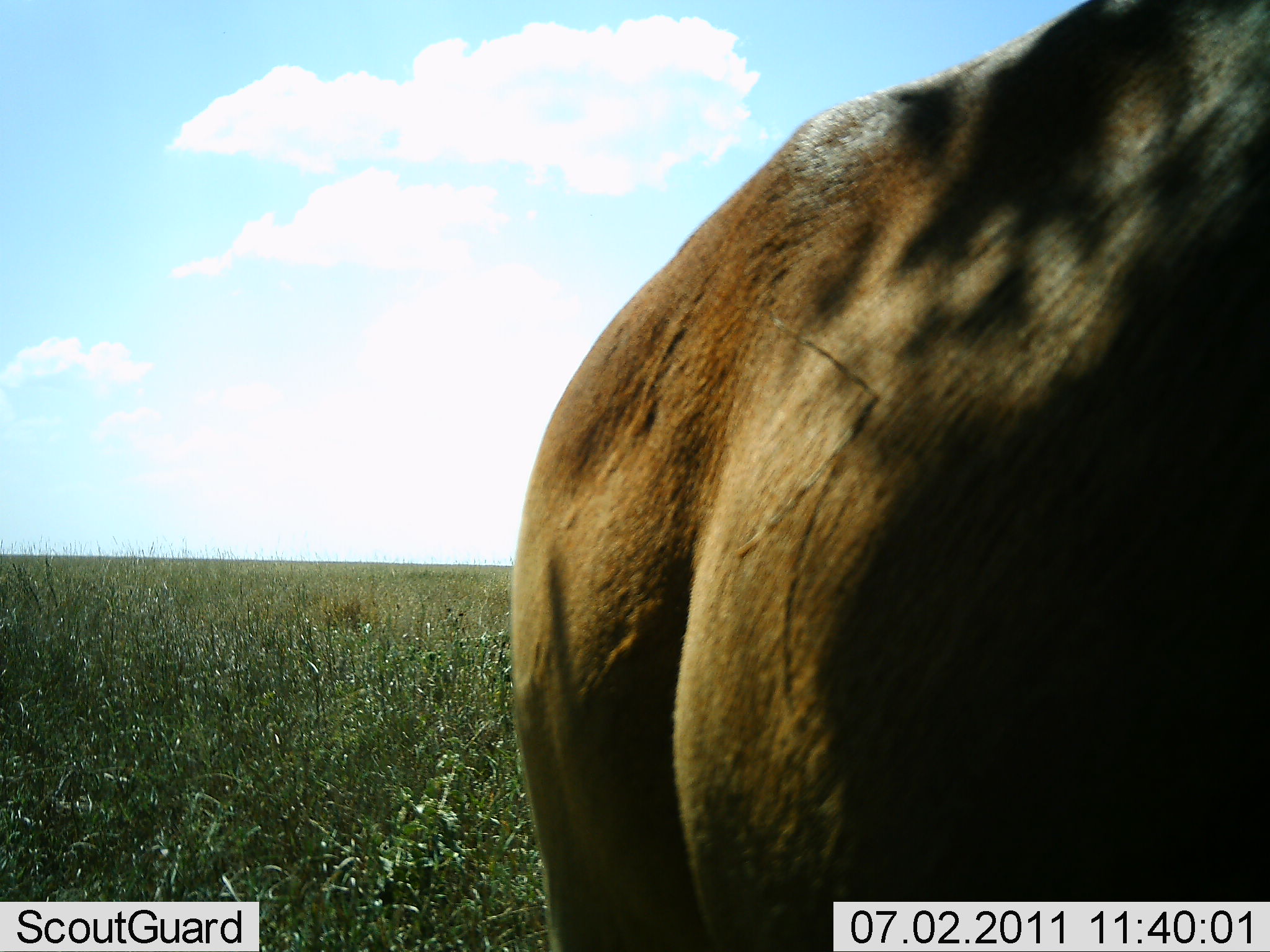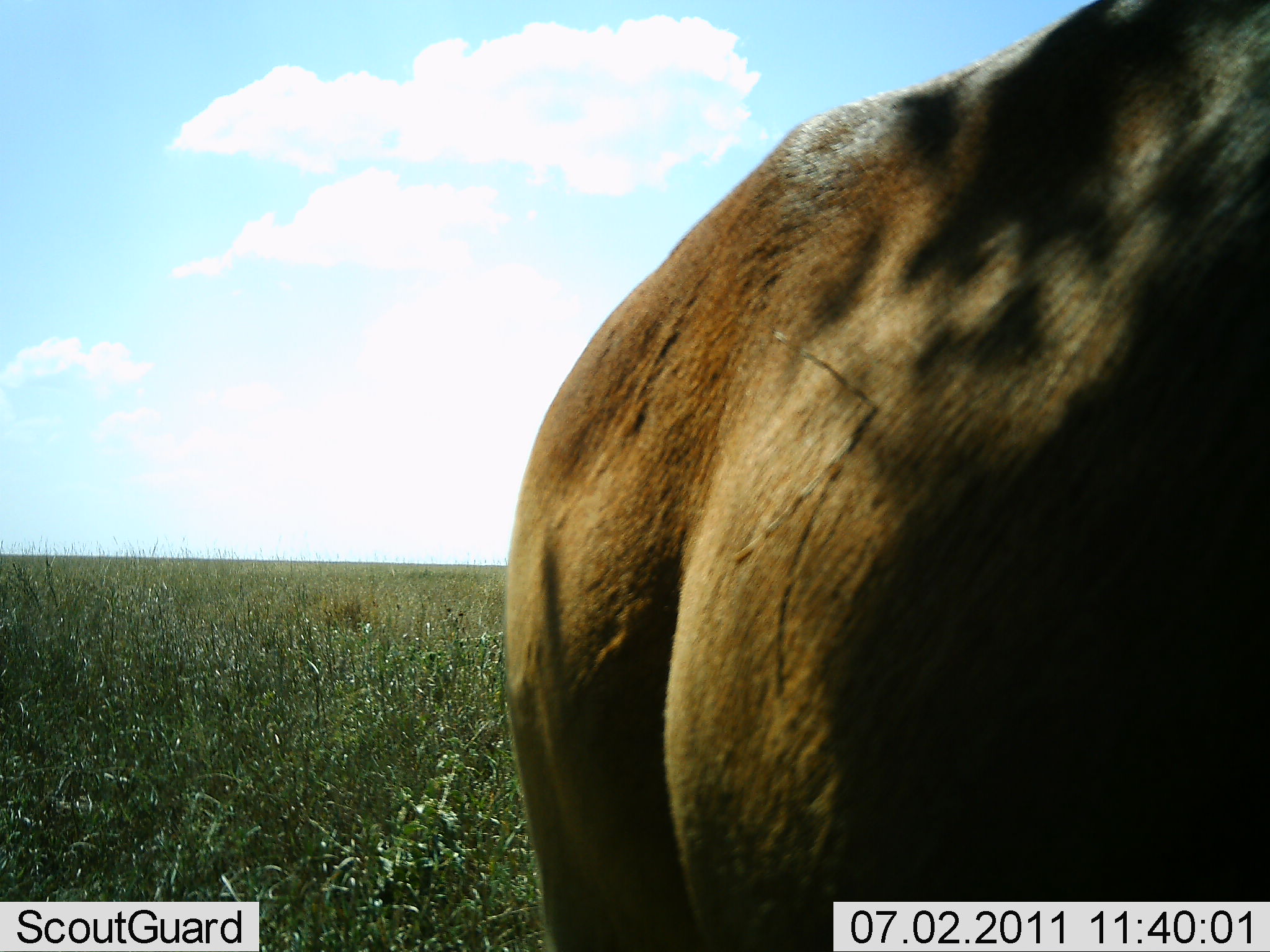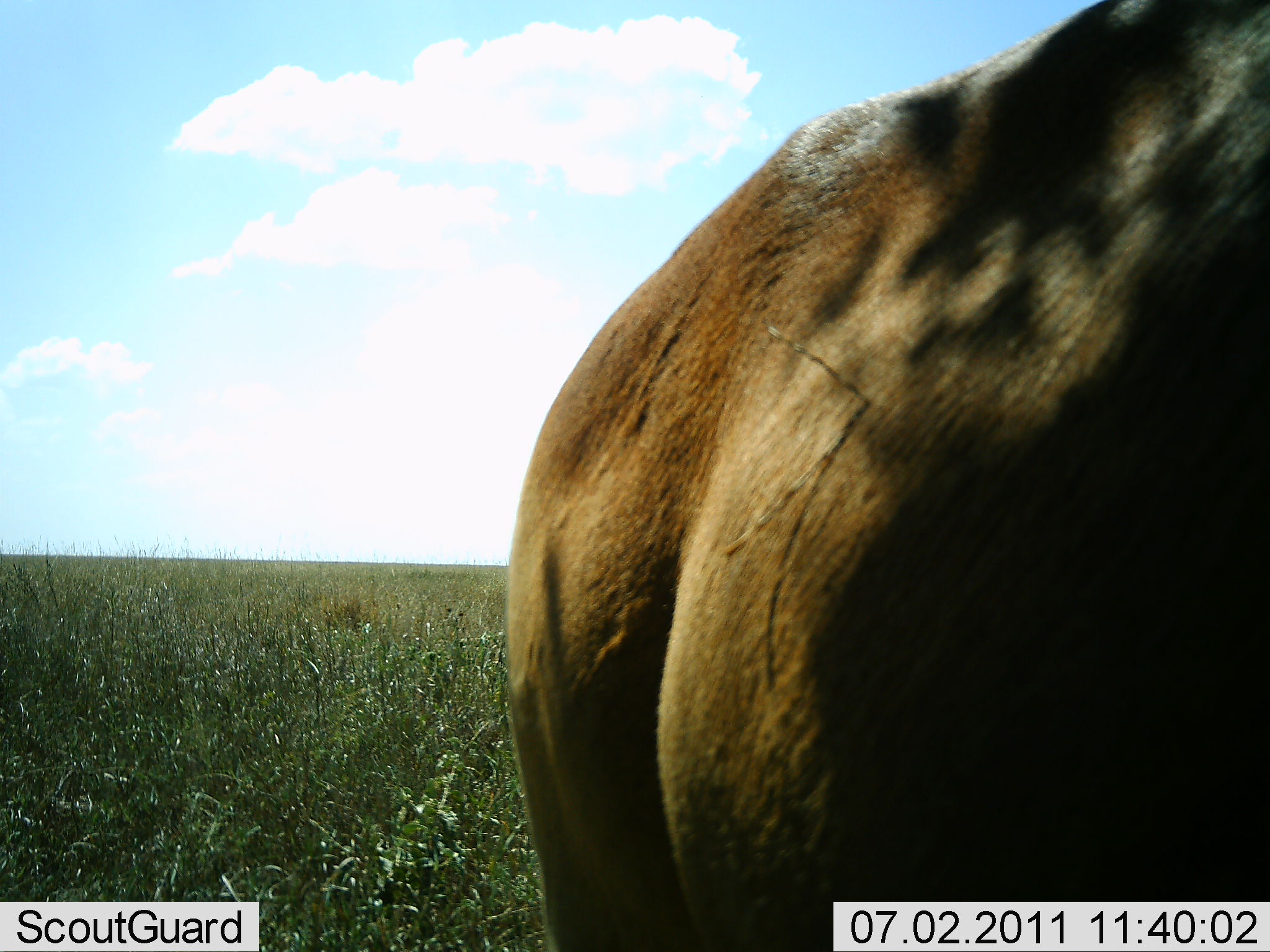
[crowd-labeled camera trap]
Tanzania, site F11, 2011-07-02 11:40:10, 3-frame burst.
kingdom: Animalia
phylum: Chordata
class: Mammalia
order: Artiodactyla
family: Bovidae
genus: Connochaetes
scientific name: Connochaetes taurinus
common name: blue wildebeest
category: wildebeest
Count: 1.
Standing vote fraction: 100%.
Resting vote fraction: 0%.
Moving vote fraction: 0%.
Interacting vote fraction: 0%.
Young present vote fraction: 0%.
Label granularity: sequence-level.